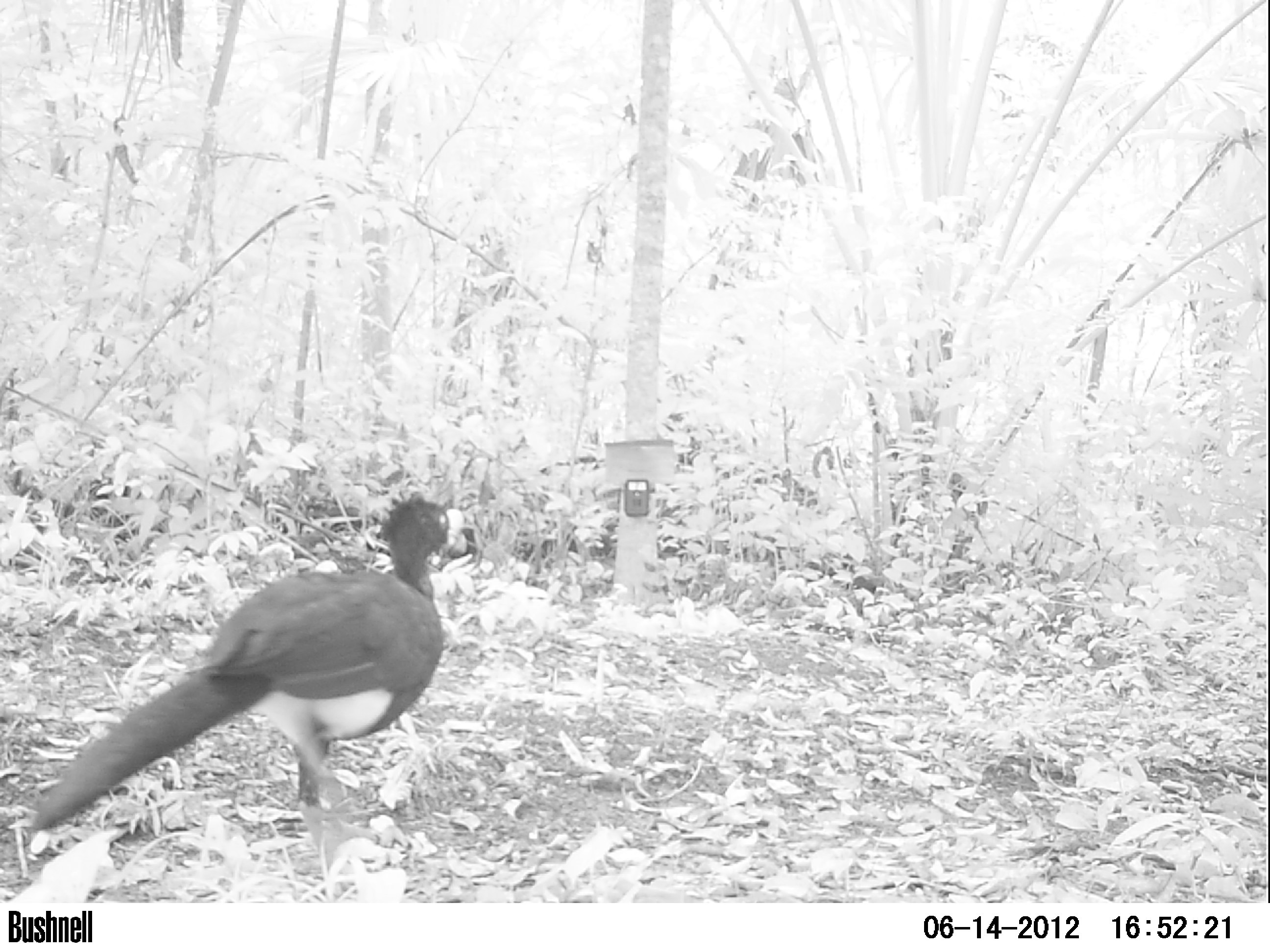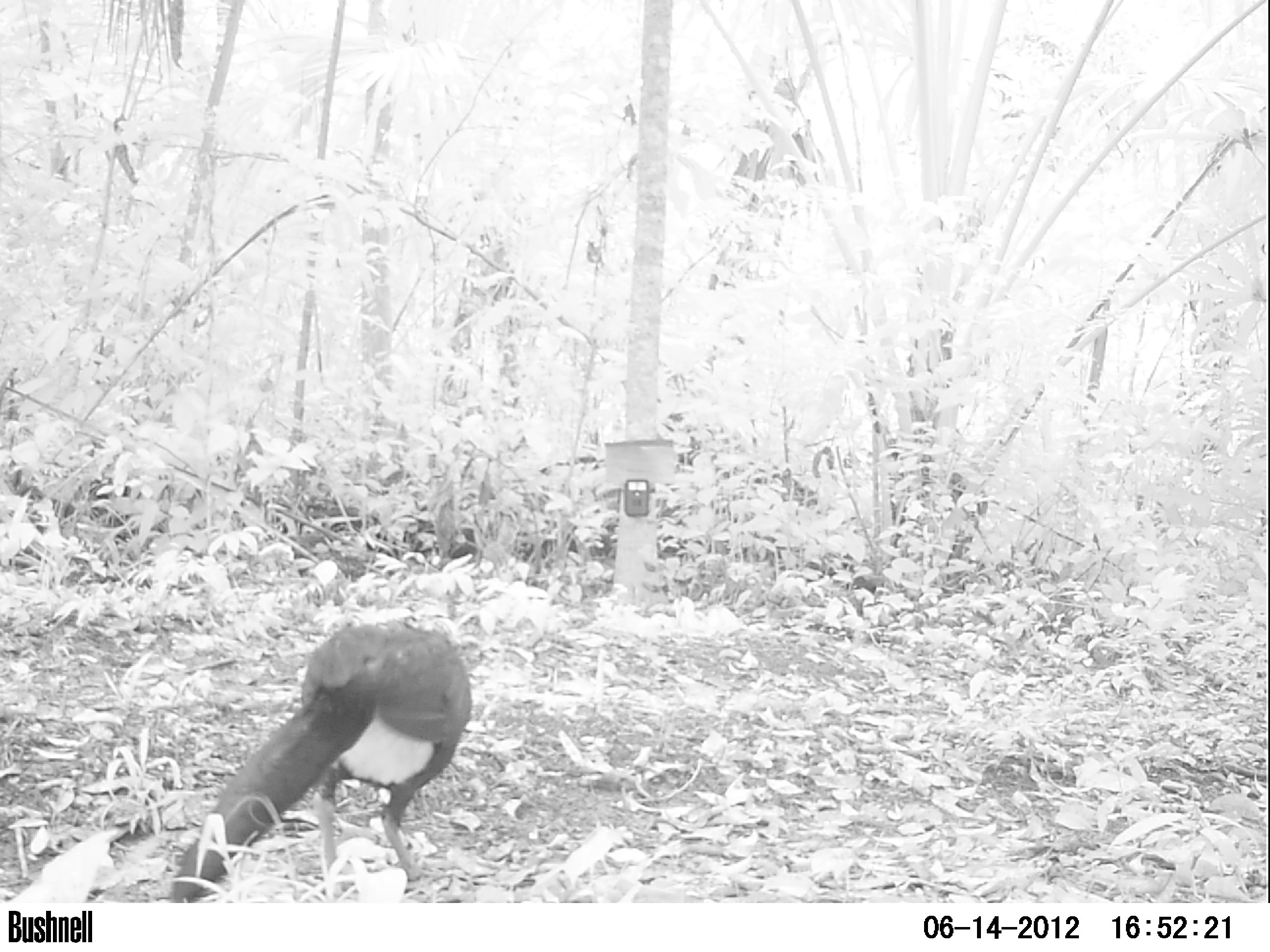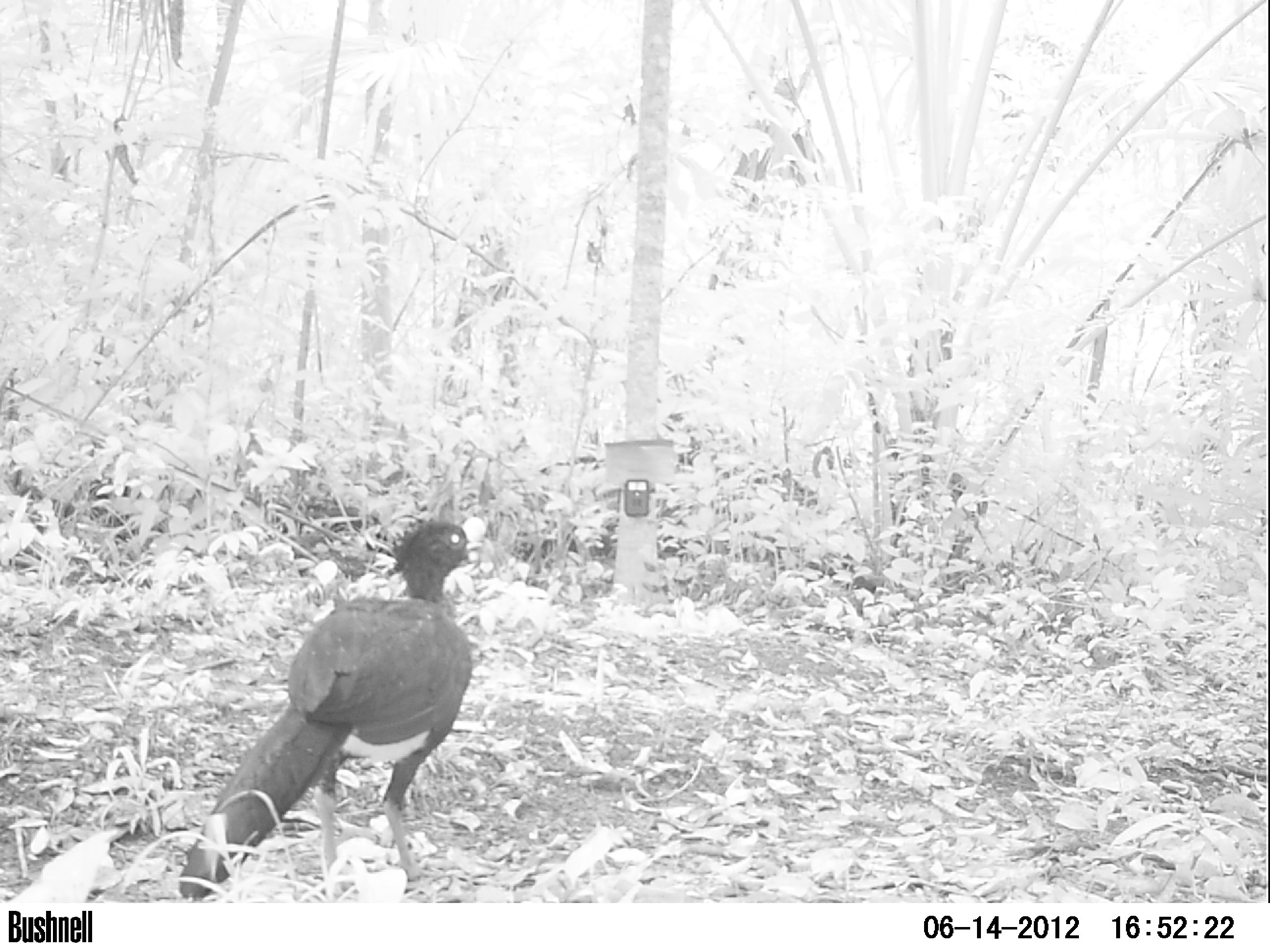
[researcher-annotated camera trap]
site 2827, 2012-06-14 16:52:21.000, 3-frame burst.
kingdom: Animalia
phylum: Chordata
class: Aves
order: Galliformes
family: Cracidae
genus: Crax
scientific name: Crax rubra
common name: great curassow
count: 1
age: adult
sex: male